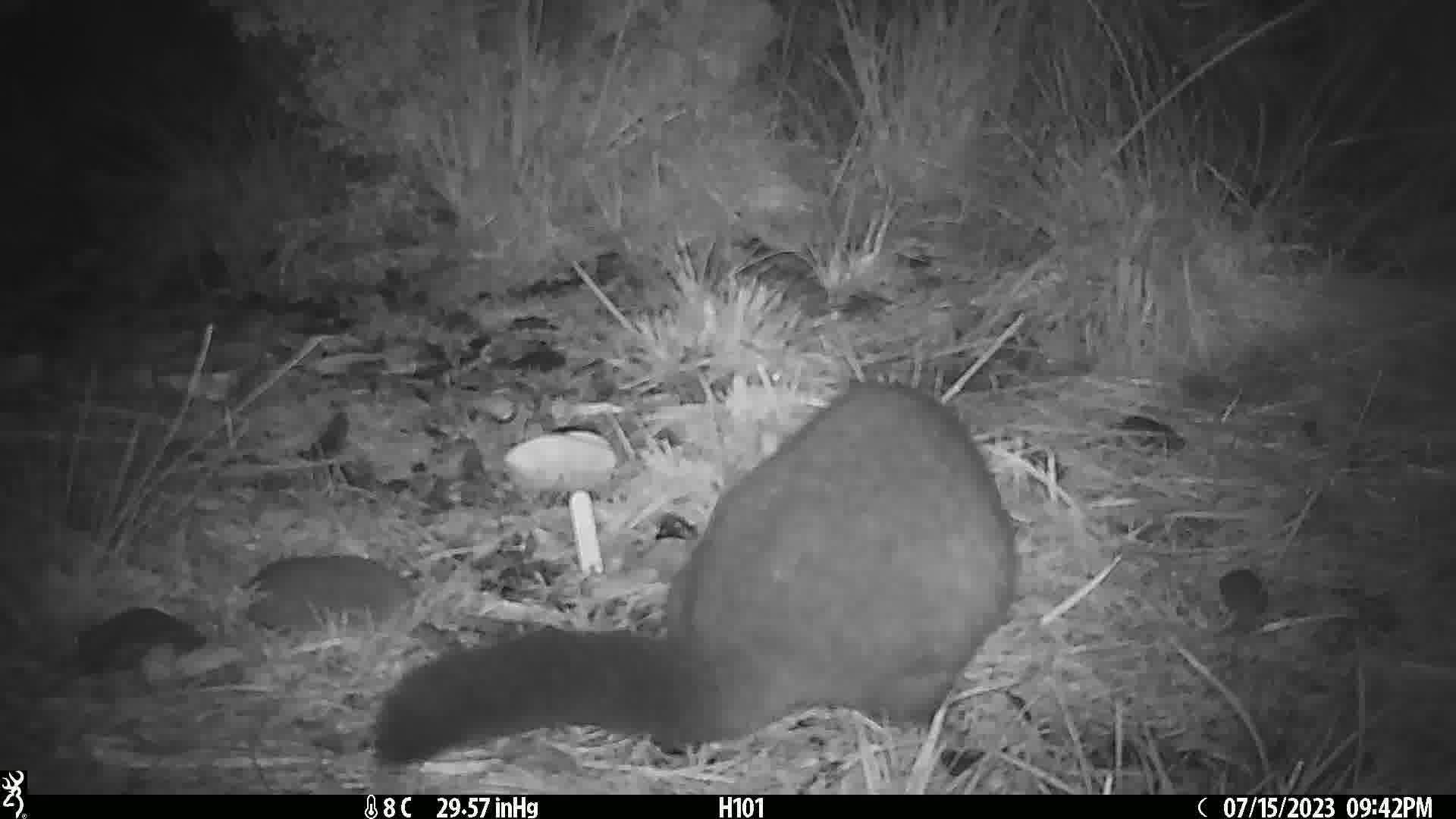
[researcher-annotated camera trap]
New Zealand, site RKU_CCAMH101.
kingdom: Animalia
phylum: Chordata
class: Mammalia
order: Diprotodontia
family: Phalangeridae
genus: Trichosurus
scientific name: Trichosurus vulpecula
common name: common brushtail possum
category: possum